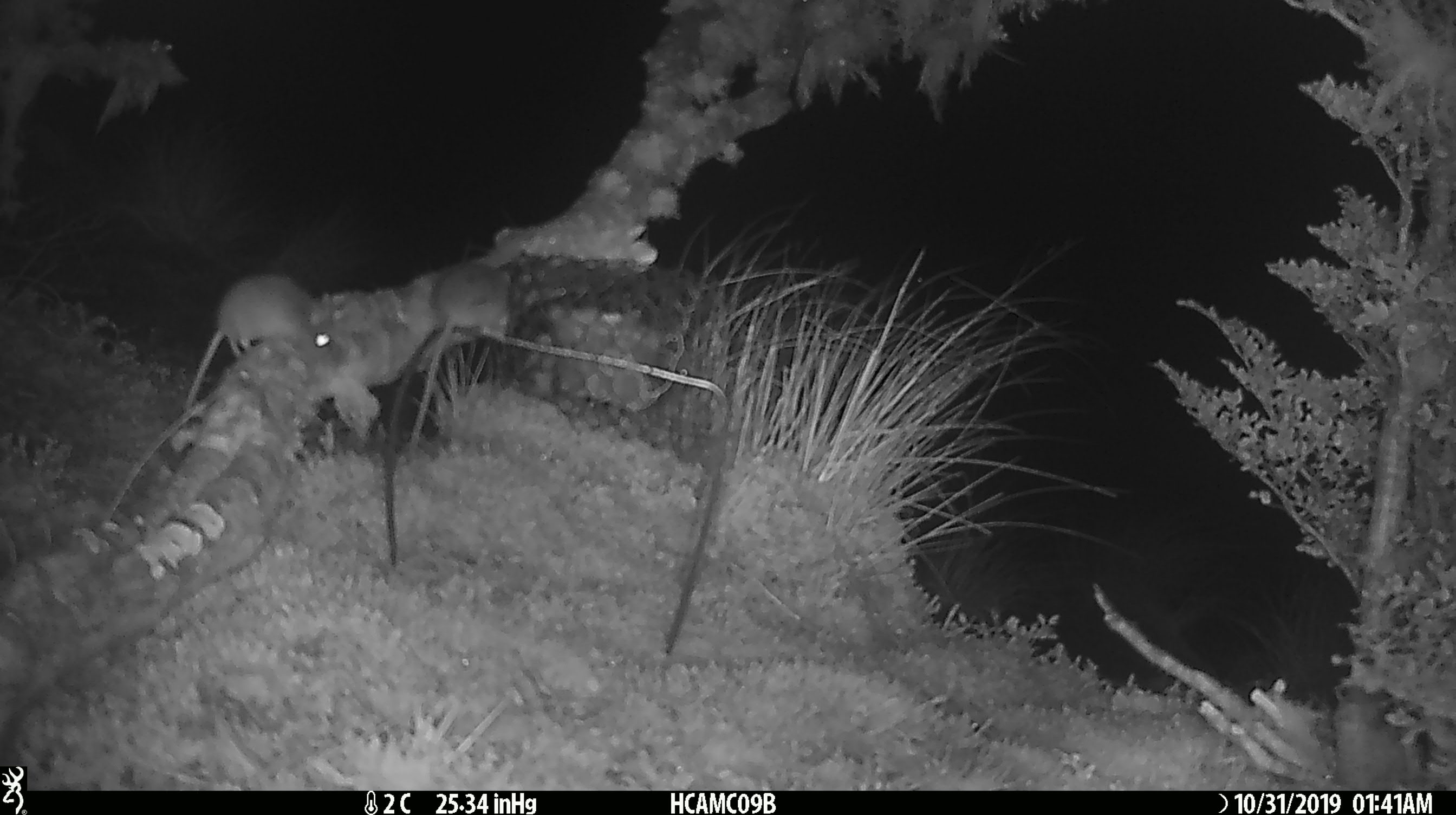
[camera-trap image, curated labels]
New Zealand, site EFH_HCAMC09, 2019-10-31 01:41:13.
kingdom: Animalia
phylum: Chordata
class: Mammalia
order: Rodentia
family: Muridae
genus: Mus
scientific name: Mus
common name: mouse